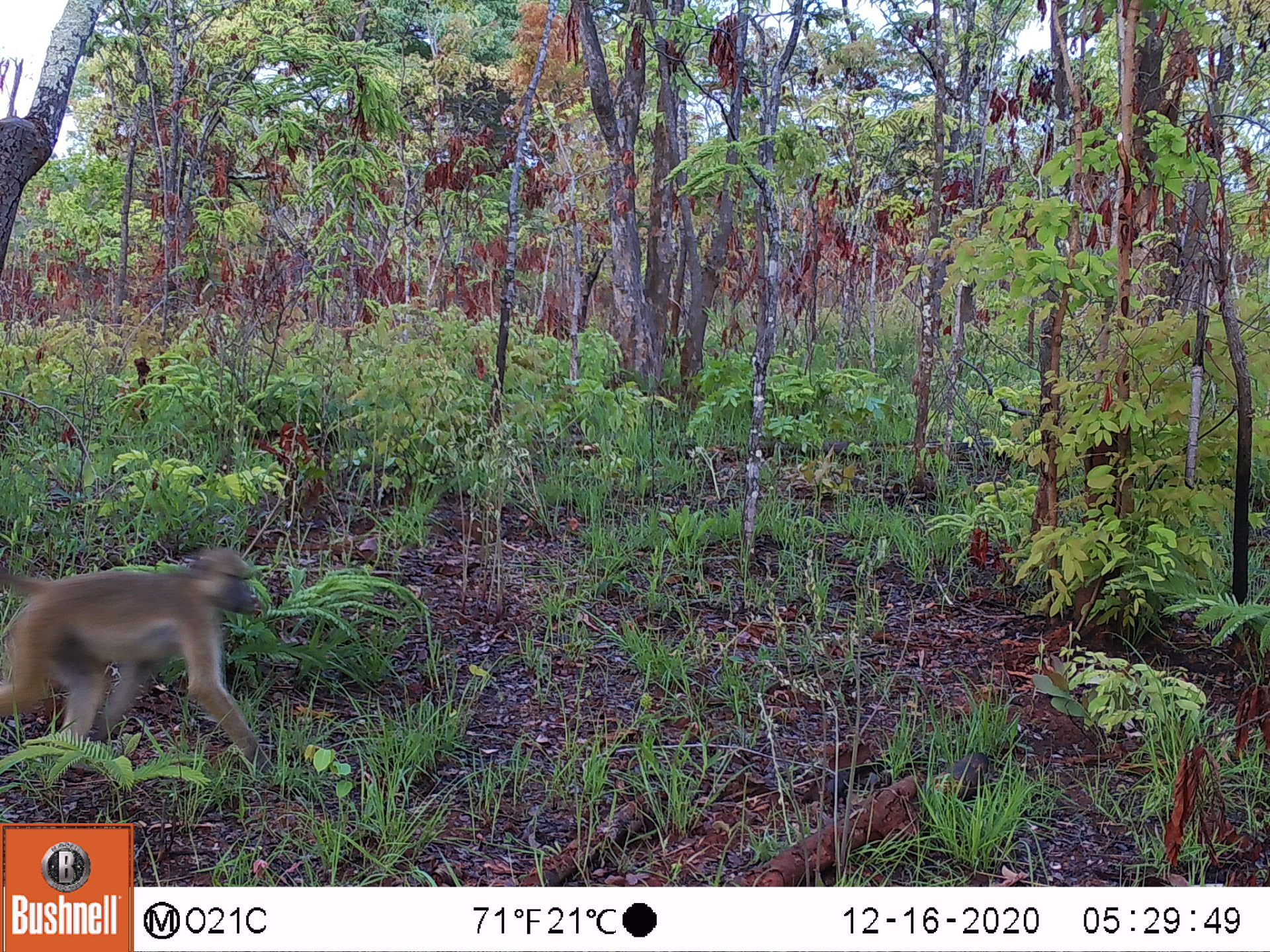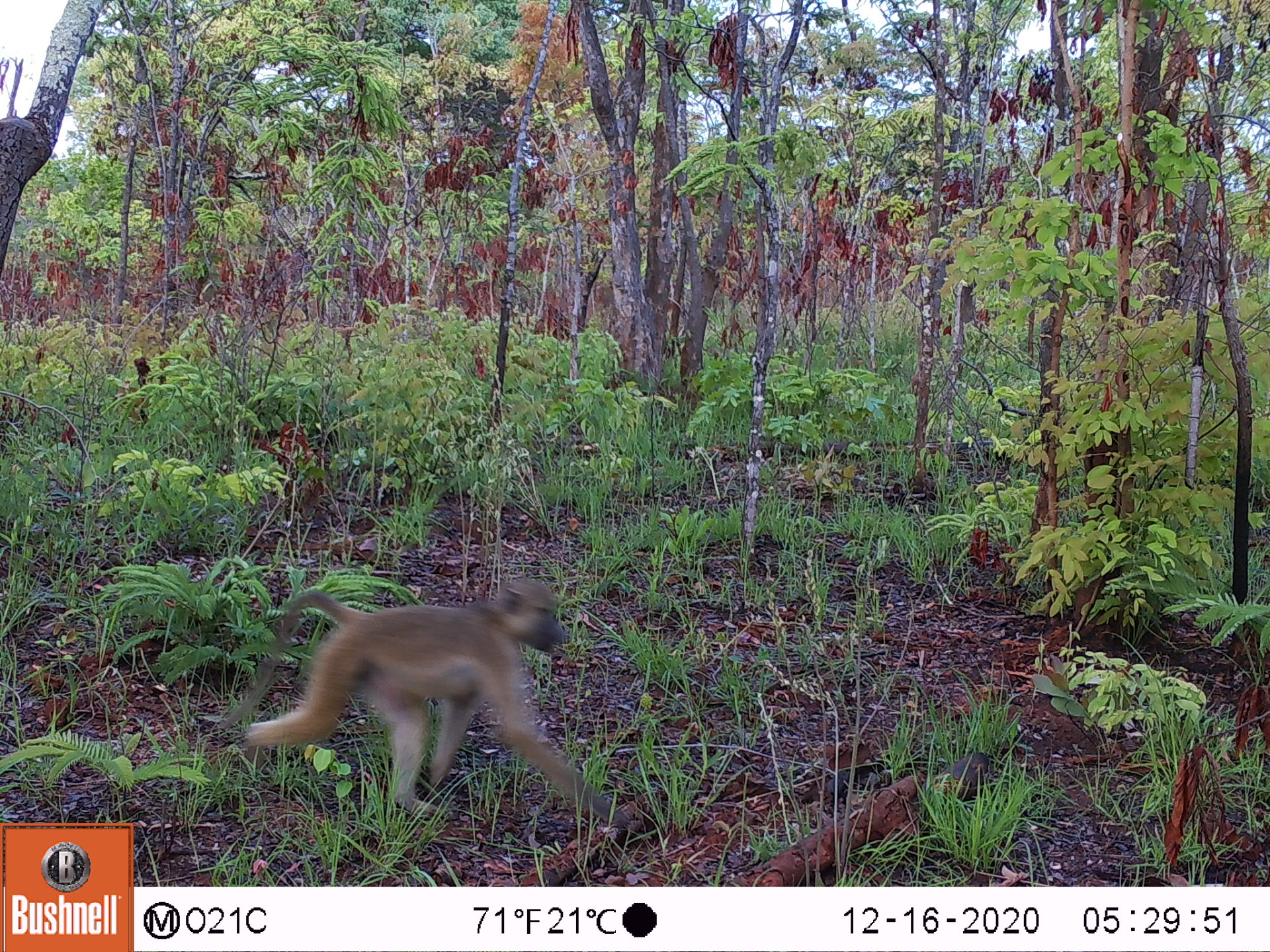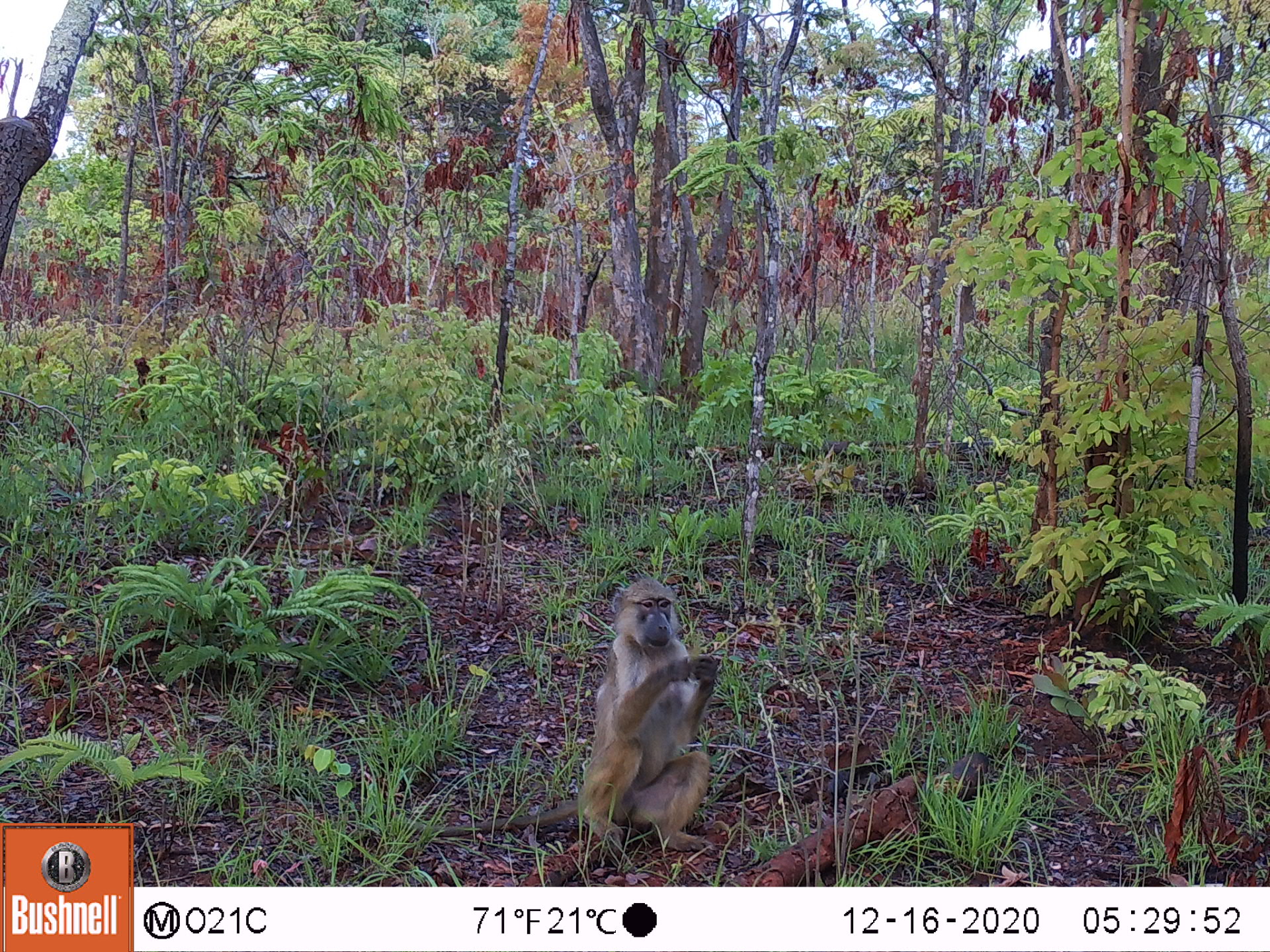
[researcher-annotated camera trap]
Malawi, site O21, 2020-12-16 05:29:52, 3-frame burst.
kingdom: Animalia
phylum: Chordata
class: Mammalia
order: Primates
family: Cercopithecidae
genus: Papio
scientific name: Papio cynocephalus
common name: yellow baboon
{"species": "yellow baboon (Papio cynocephalus)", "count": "1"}